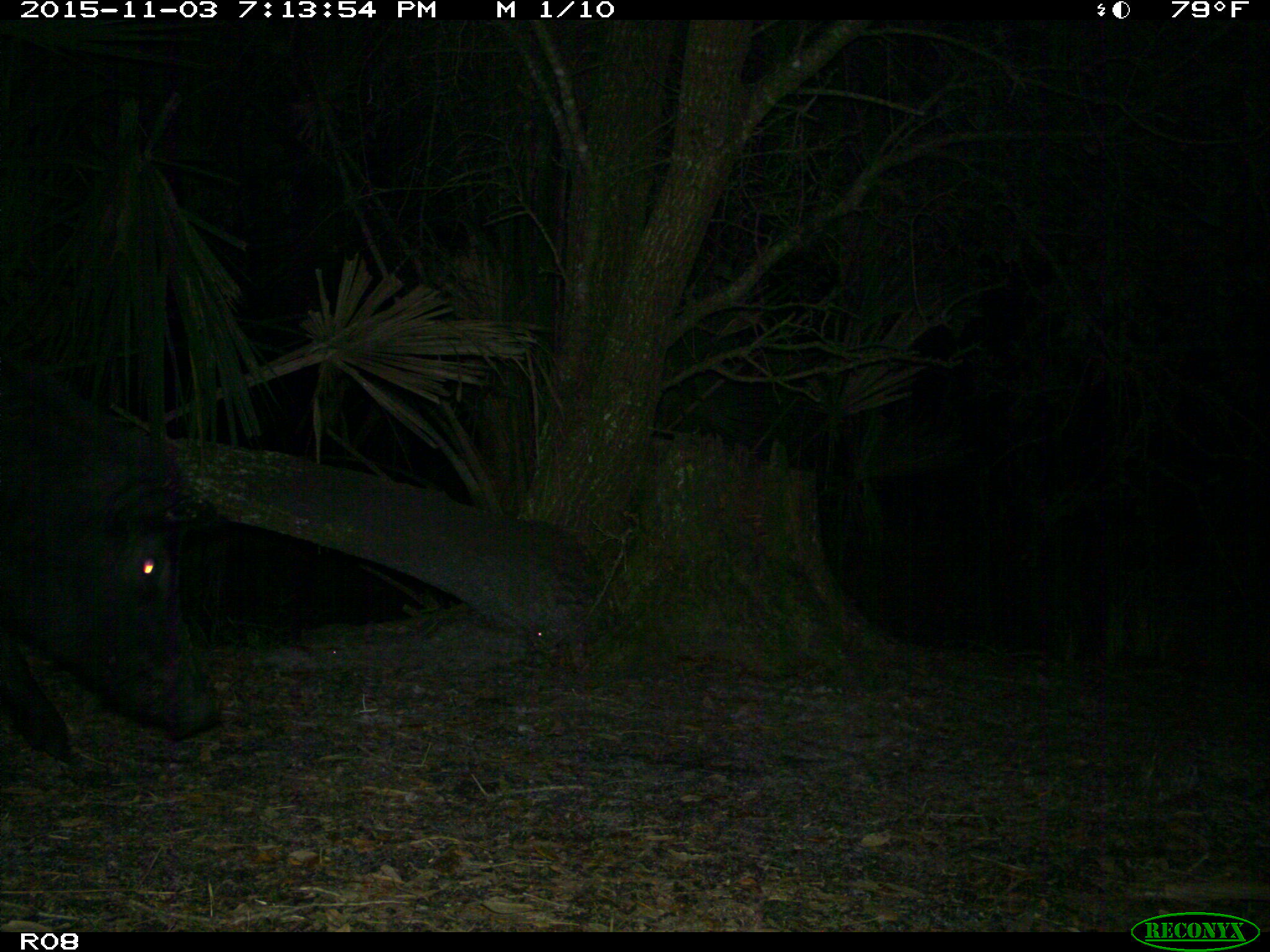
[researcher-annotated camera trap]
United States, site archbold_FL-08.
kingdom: Animalia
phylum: Chordata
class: Mammalia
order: Artiodactyla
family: Suidae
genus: Sus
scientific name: Sus scrofa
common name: wild boar